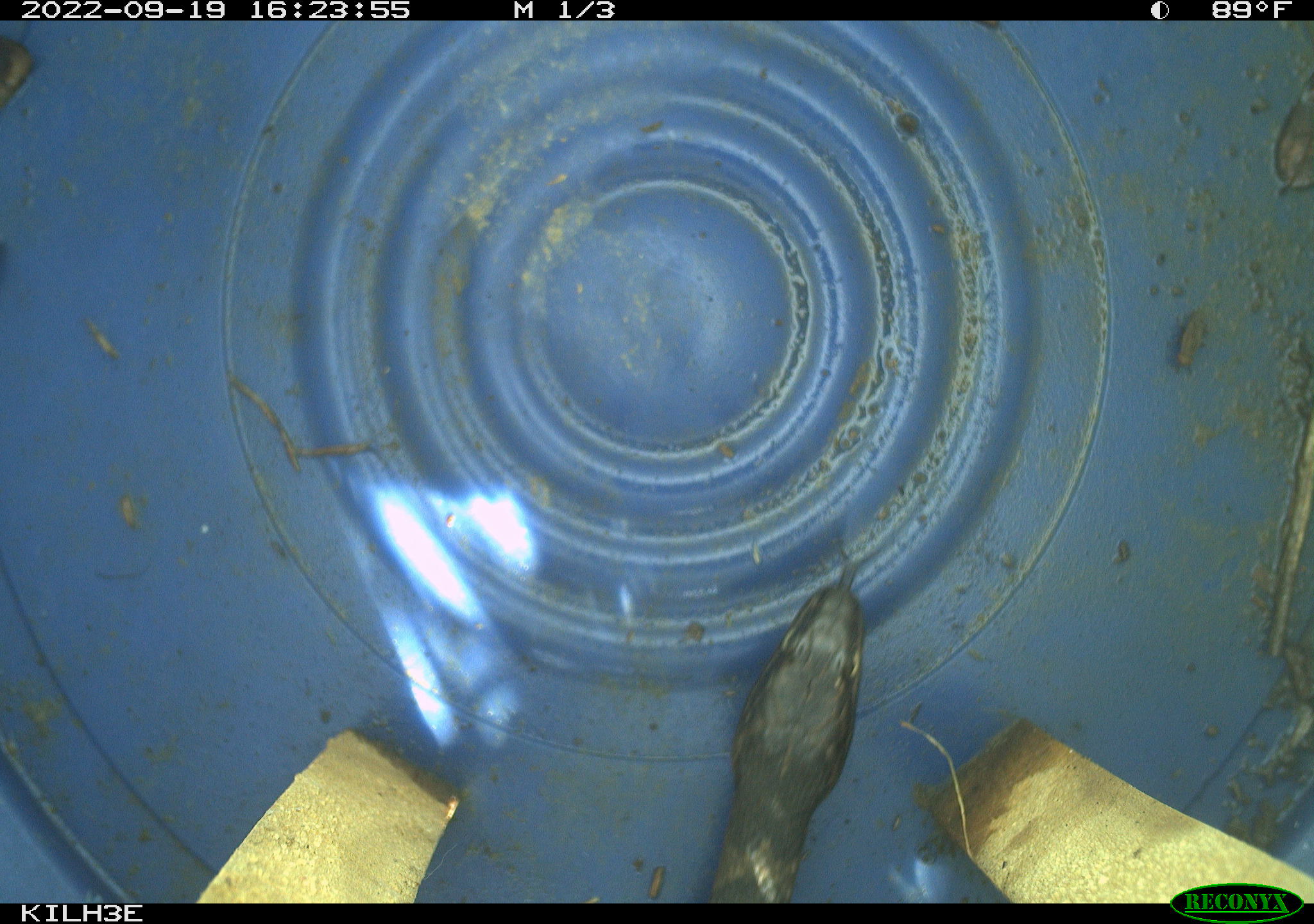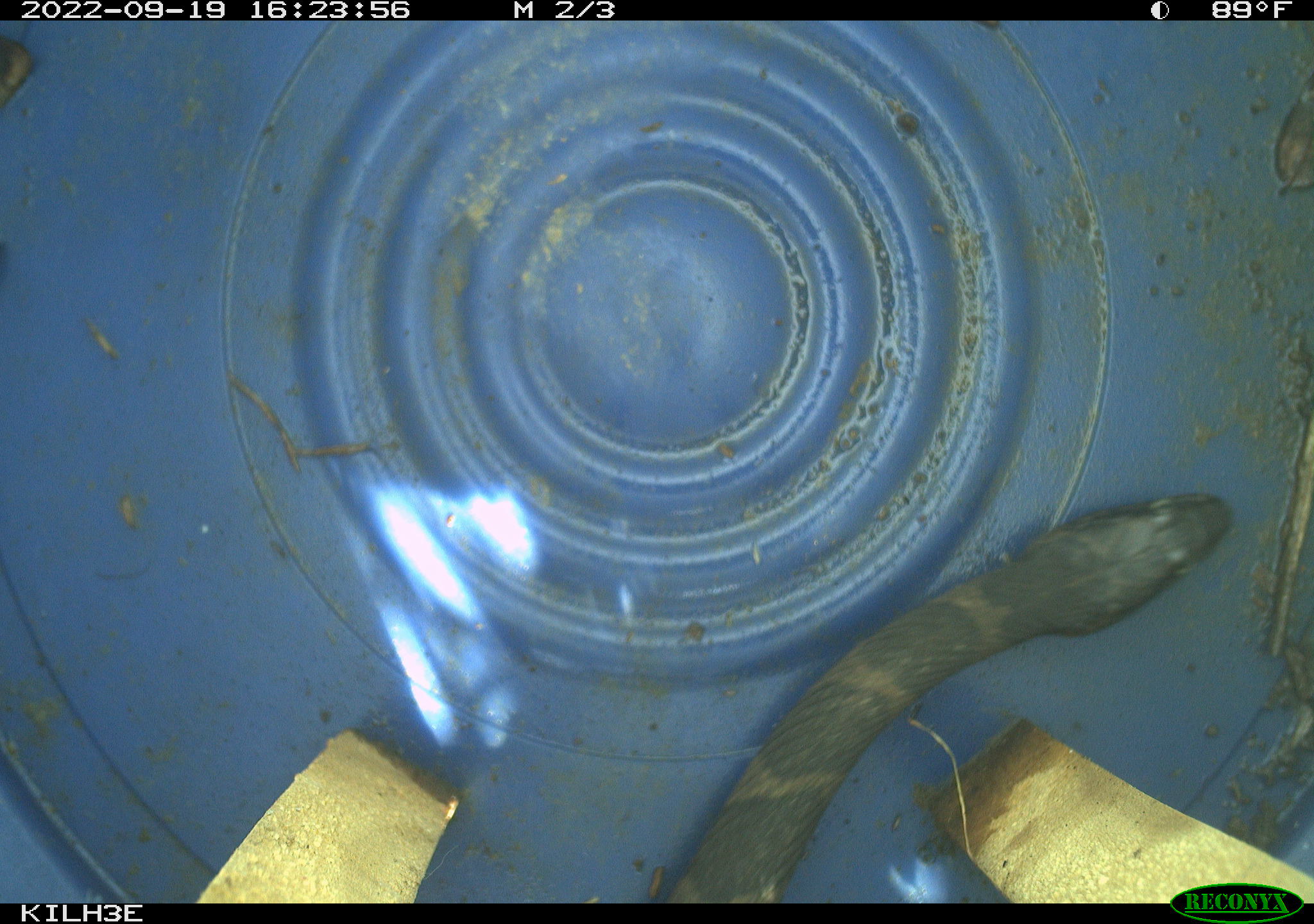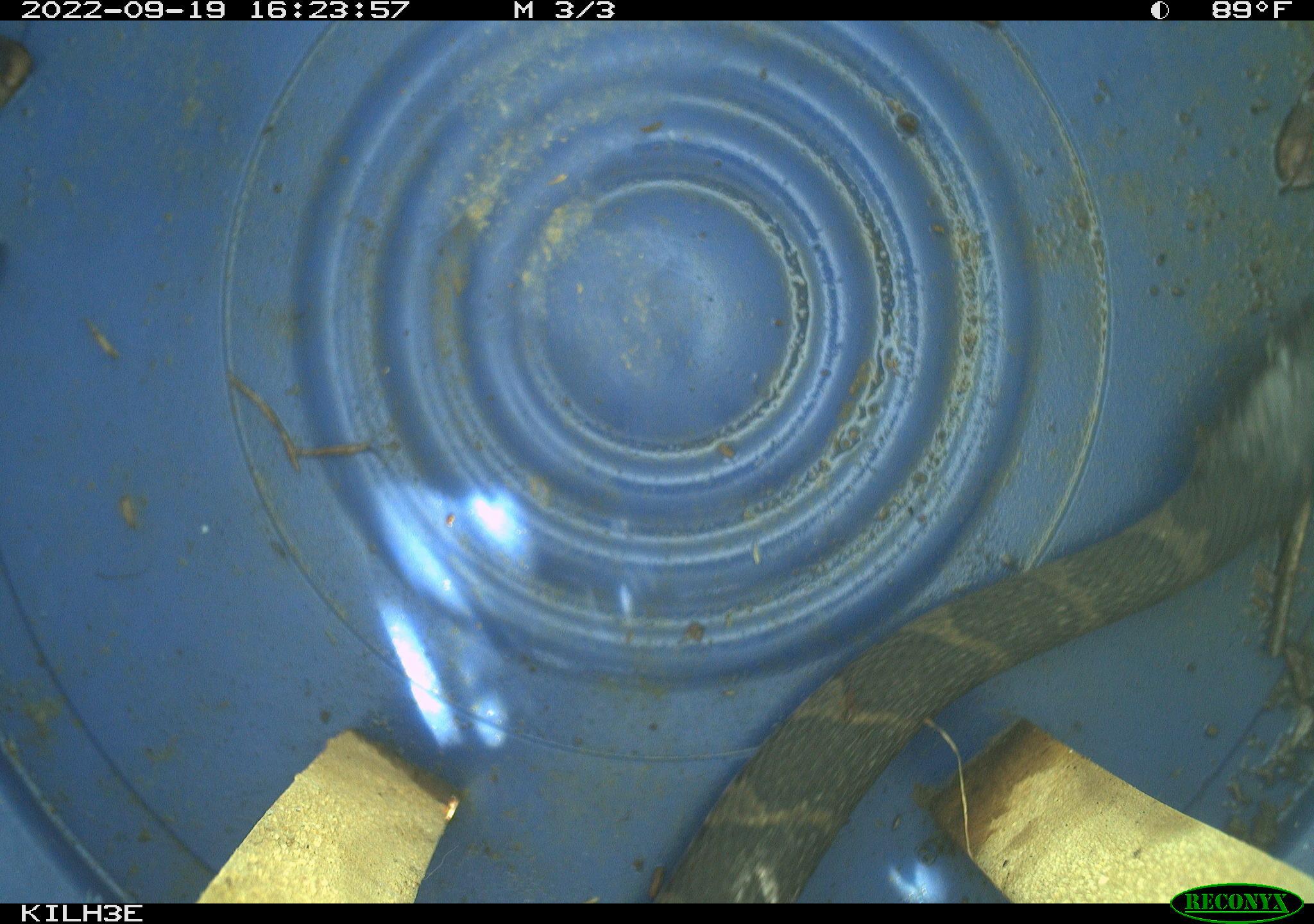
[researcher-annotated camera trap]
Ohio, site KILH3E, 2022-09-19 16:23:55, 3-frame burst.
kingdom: Animalia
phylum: Chordata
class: Reptilia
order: Squamata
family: Colubridae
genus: Nerodia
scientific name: Nerodia sipedon sipedon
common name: northern watersnake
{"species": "northern watersnake (Nerodia sipedon sipedon)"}